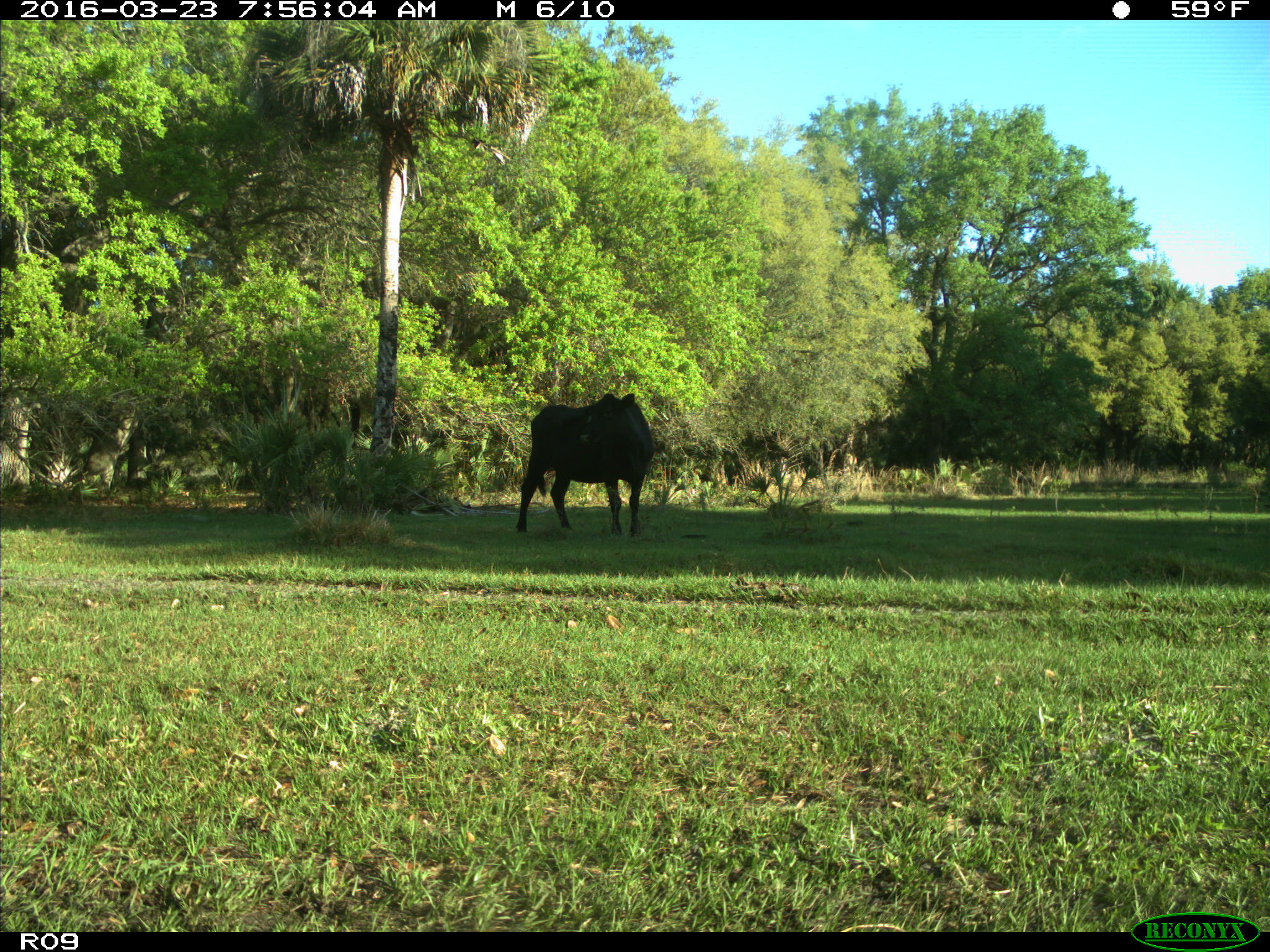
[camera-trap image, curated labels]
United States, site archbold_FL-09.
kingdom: Animalia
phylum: Chordata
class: Mammalia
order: Artiodactyla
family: Bovidae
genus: Bos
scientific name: Bos taurus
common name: domestic cow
Bos taurus (domestic cow).